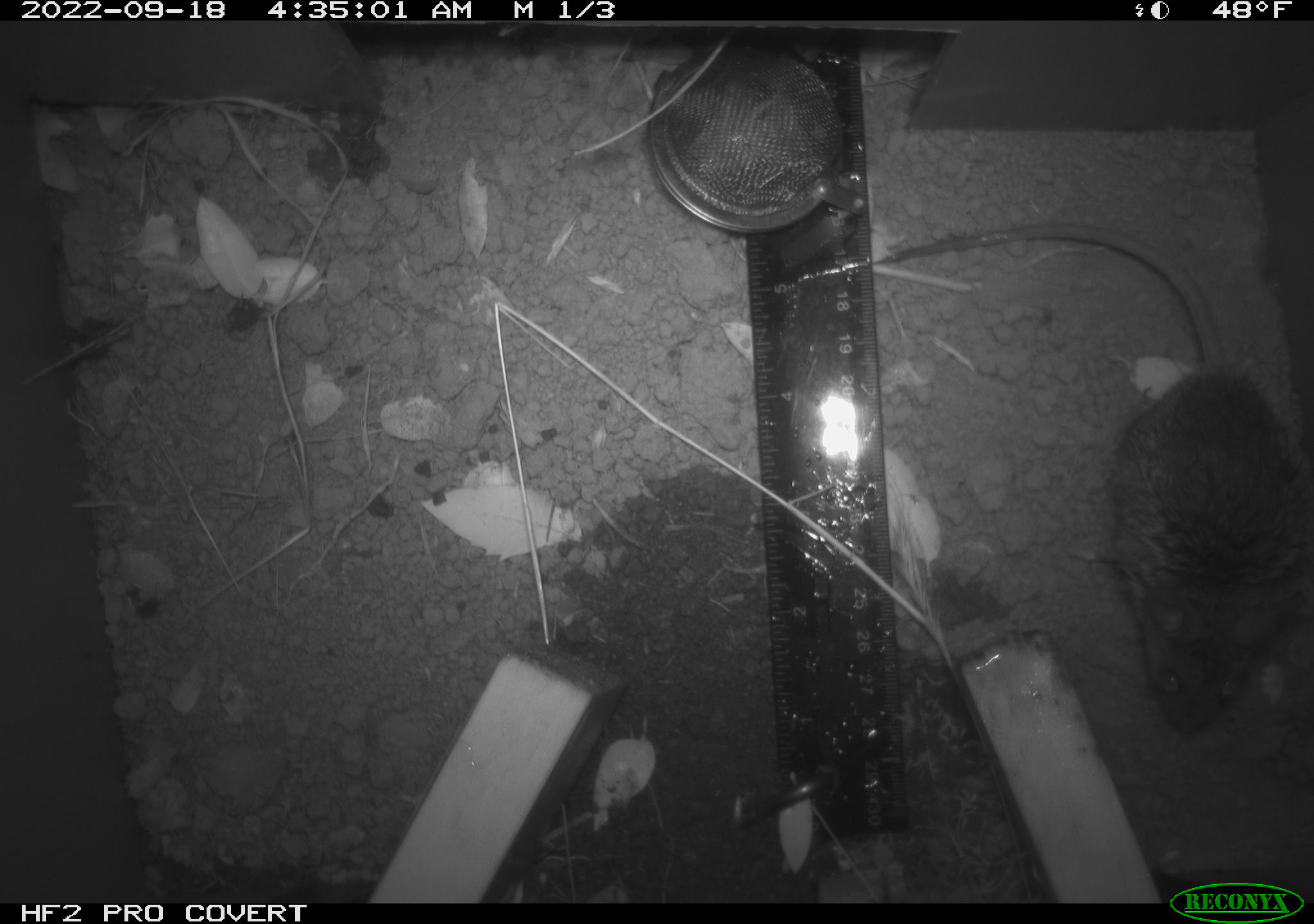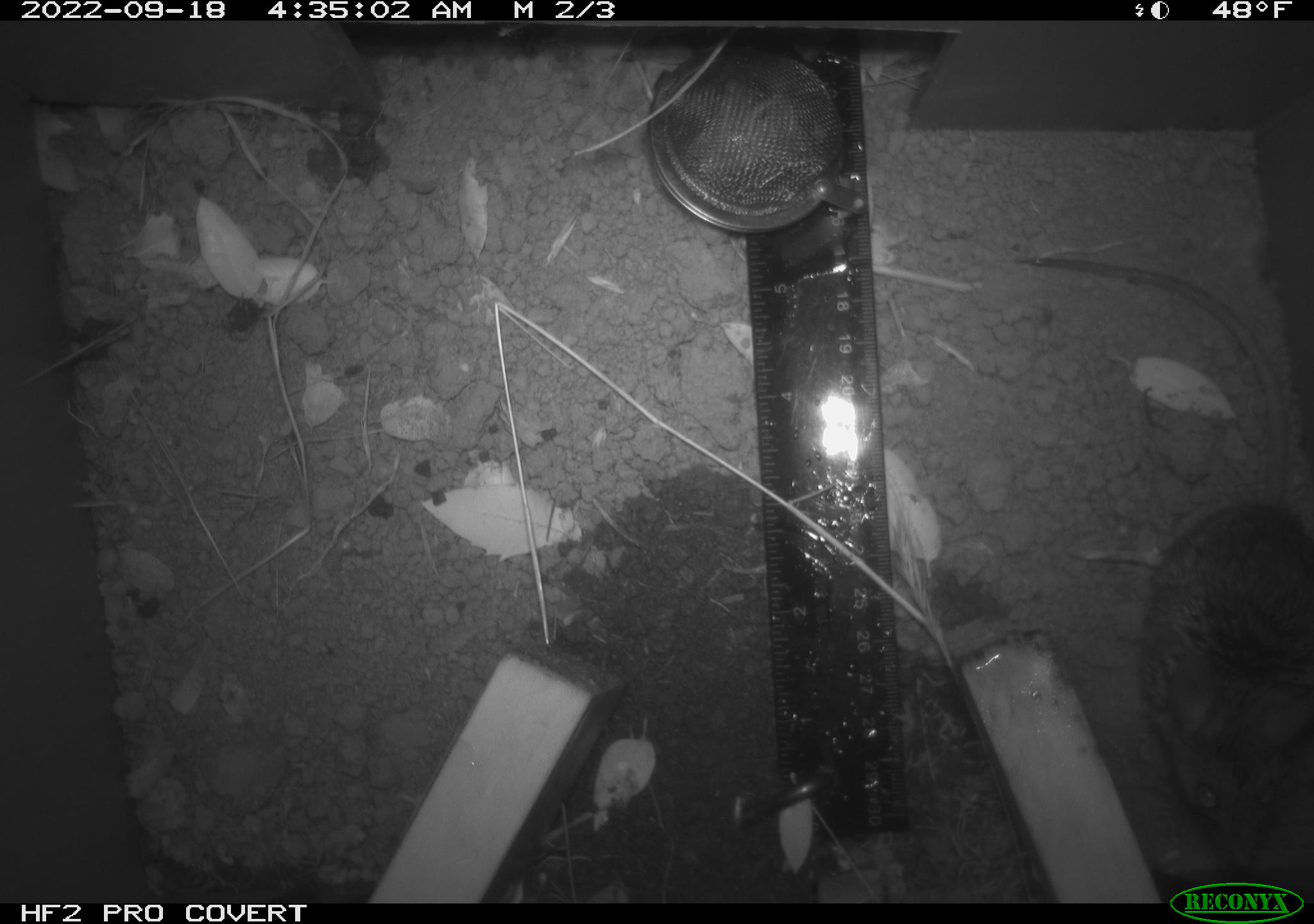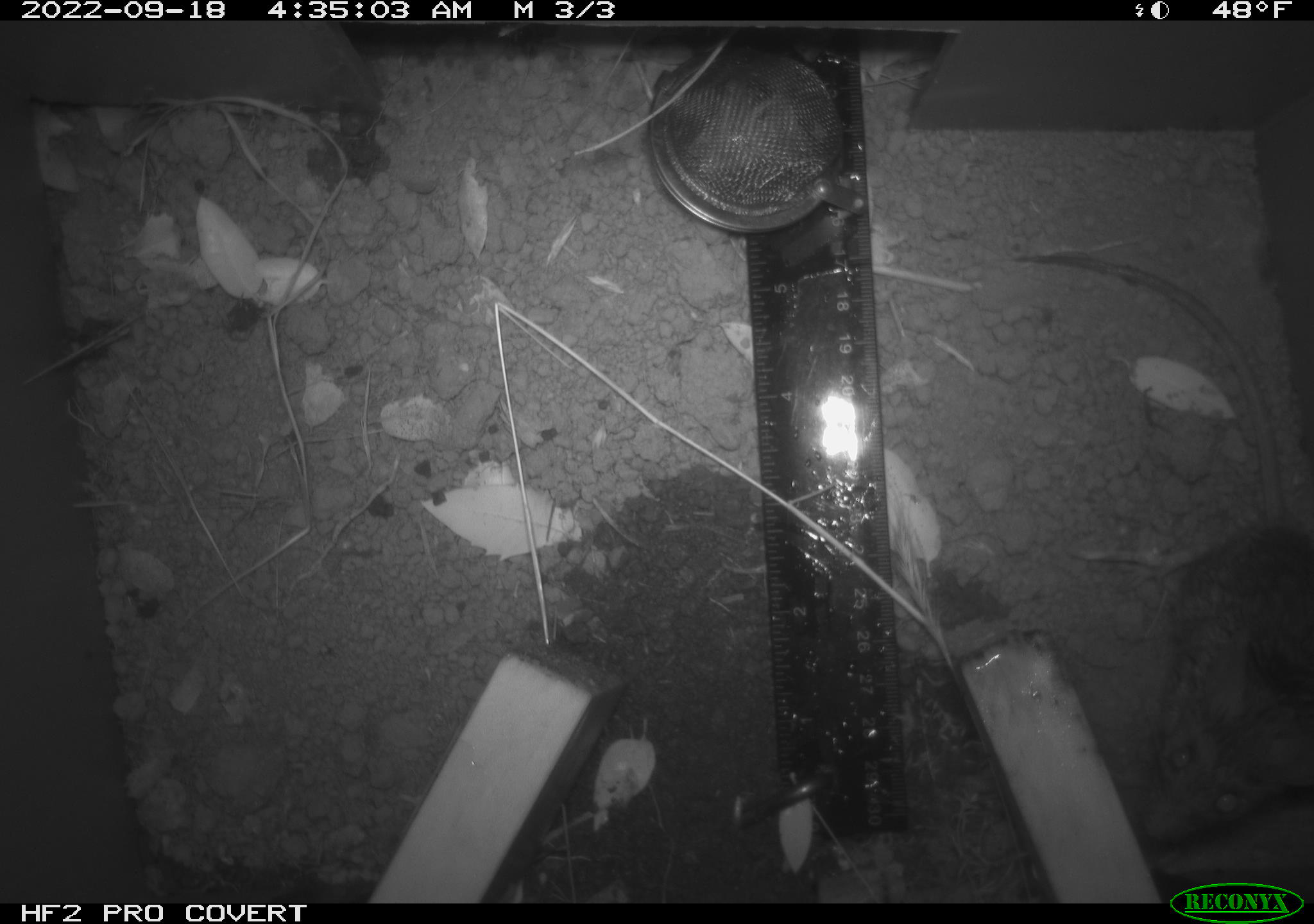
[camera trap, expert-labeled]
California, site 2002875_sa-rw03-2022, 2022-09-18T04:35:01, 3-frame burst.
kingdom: Animalia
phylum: Chordata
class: Mammalia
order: Rodentia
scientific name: Rodentia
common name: mouse species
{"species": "mouse species (Rodentia)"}